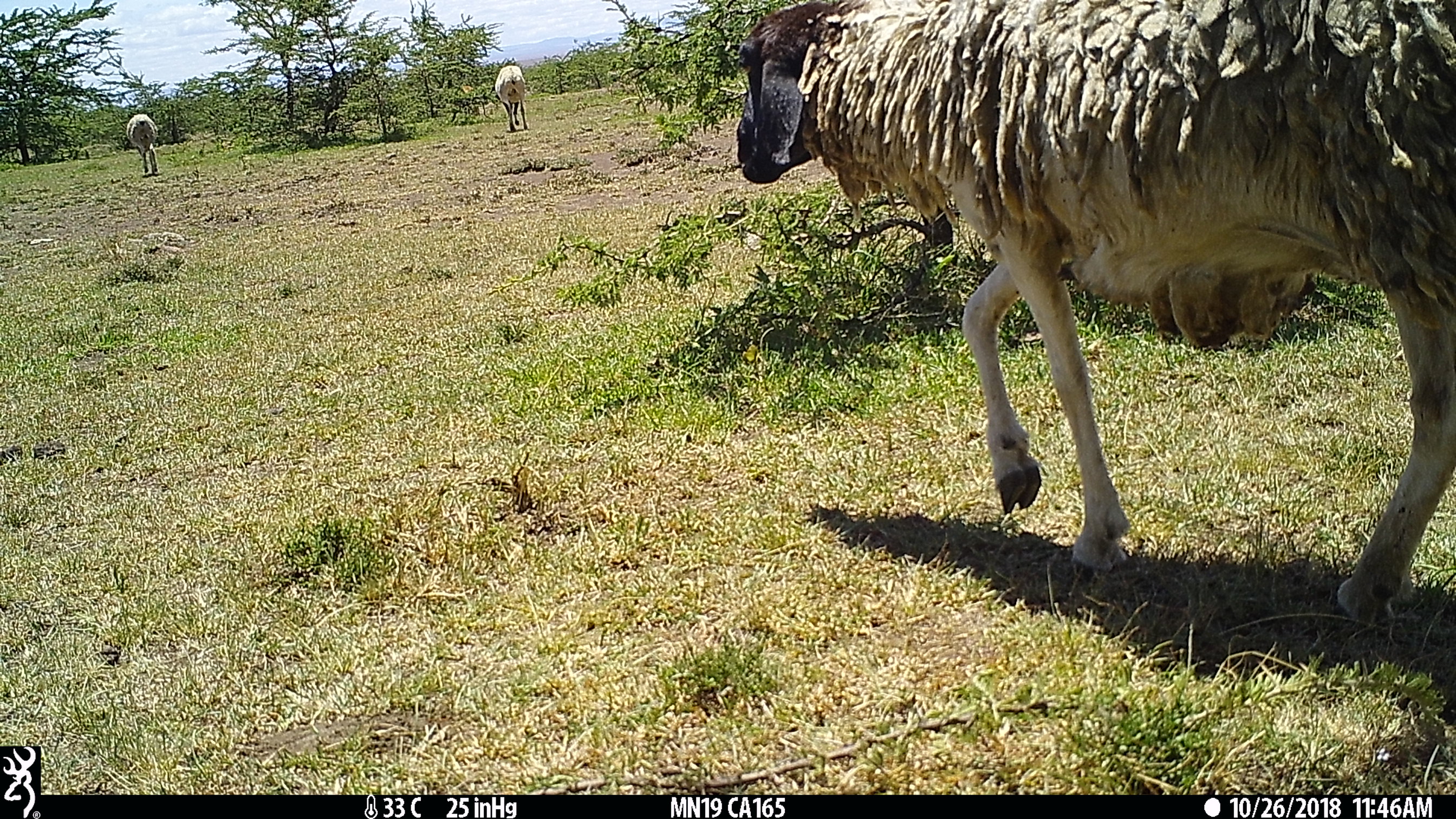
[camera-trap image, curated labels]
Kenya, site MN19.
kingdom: Animalia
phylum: Chordata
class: Mammalia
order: Artiodactyla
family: Bovidae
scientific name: Bovidae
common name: sheep or goat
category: shoat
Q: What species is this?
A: Shoat (sheep or goat) (Bovidae).